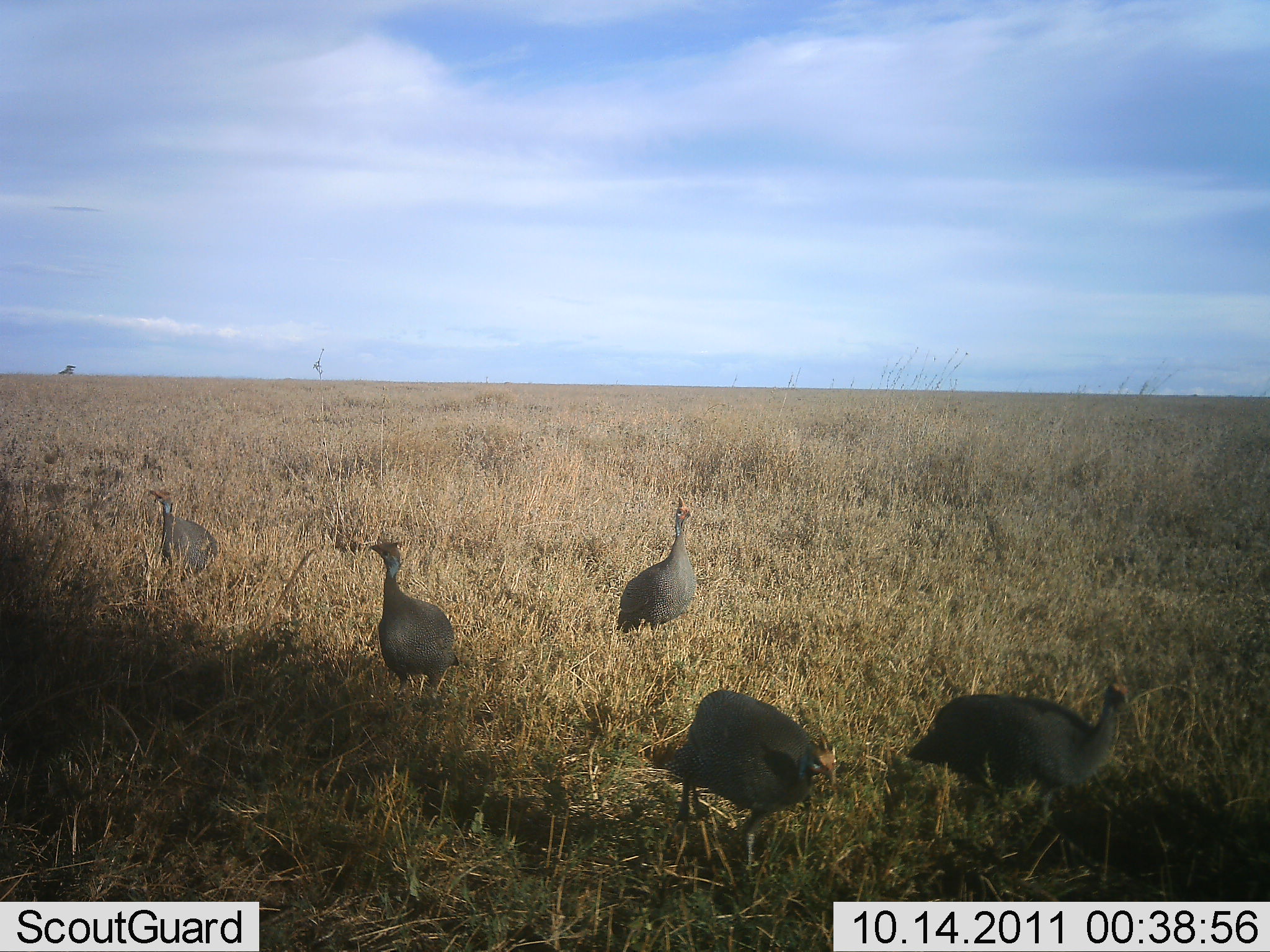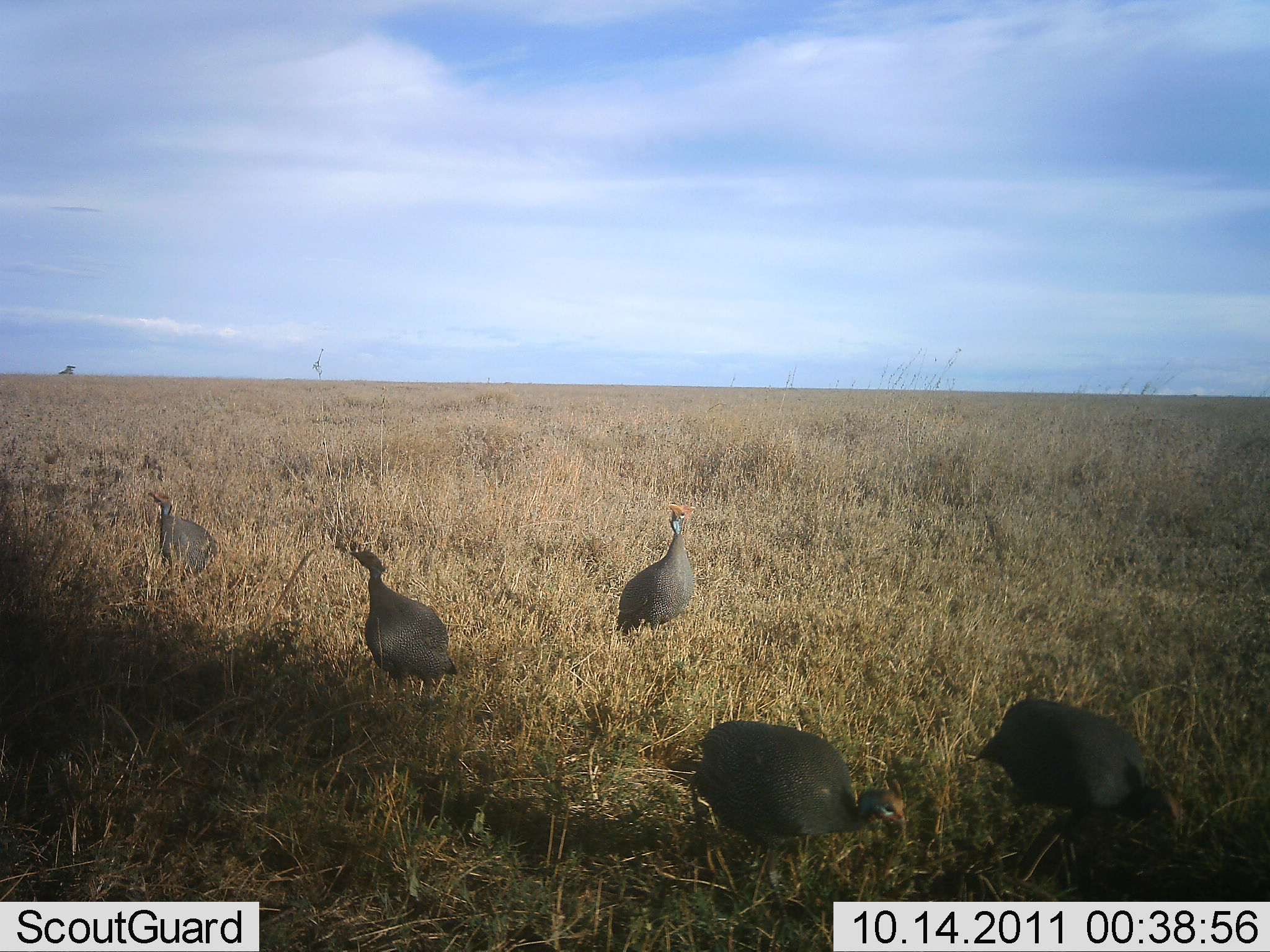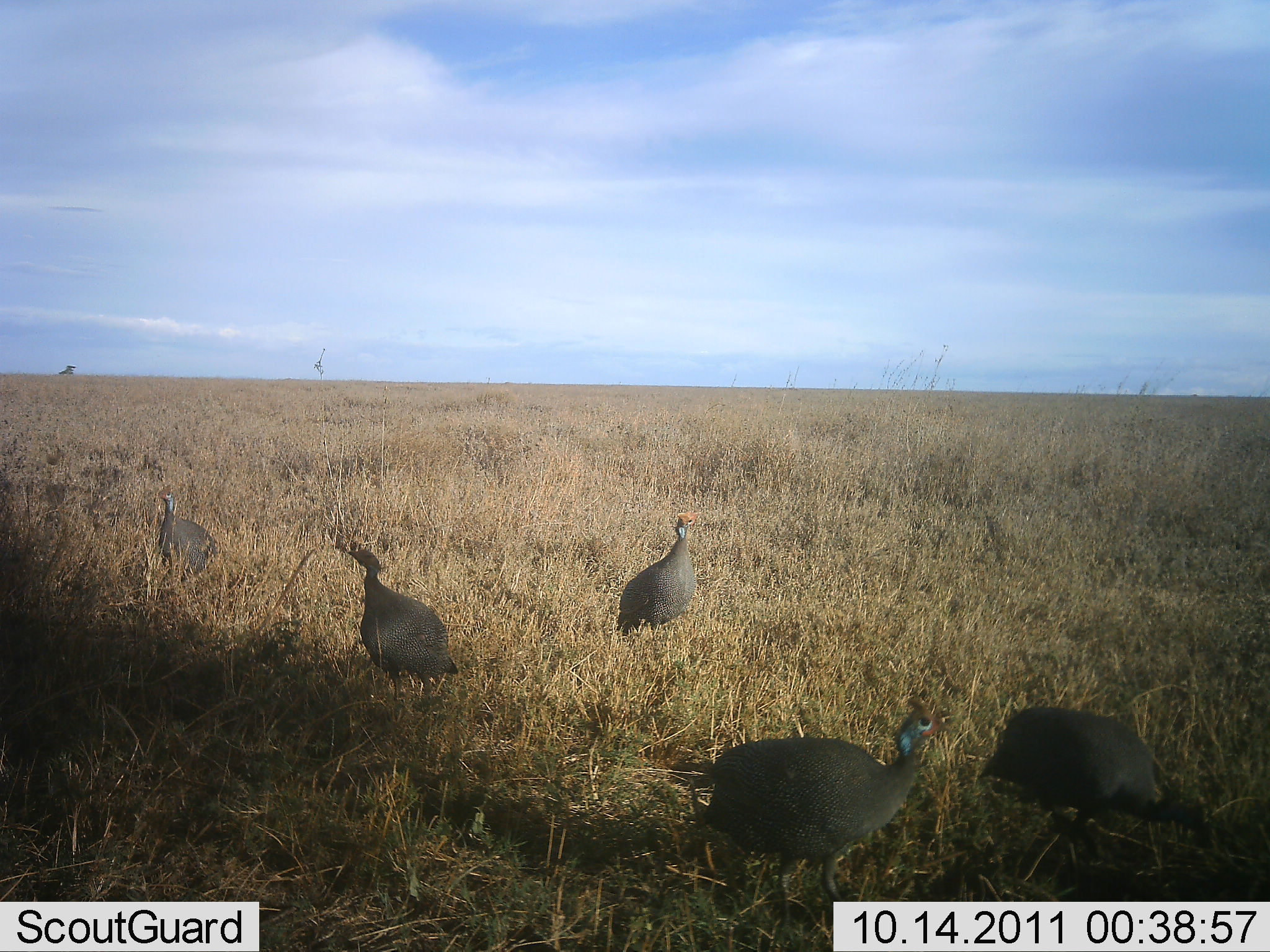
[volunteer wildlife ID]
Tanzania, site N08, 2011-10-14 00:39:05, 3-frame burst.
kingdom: Animalia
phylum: Chordata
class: Aves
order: Galliformes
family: Numididae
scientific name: Numididae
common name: guinea fowl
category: guineafowl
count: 5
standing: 47%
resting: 0%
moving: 29%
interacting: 6%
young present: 0%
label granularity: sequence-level